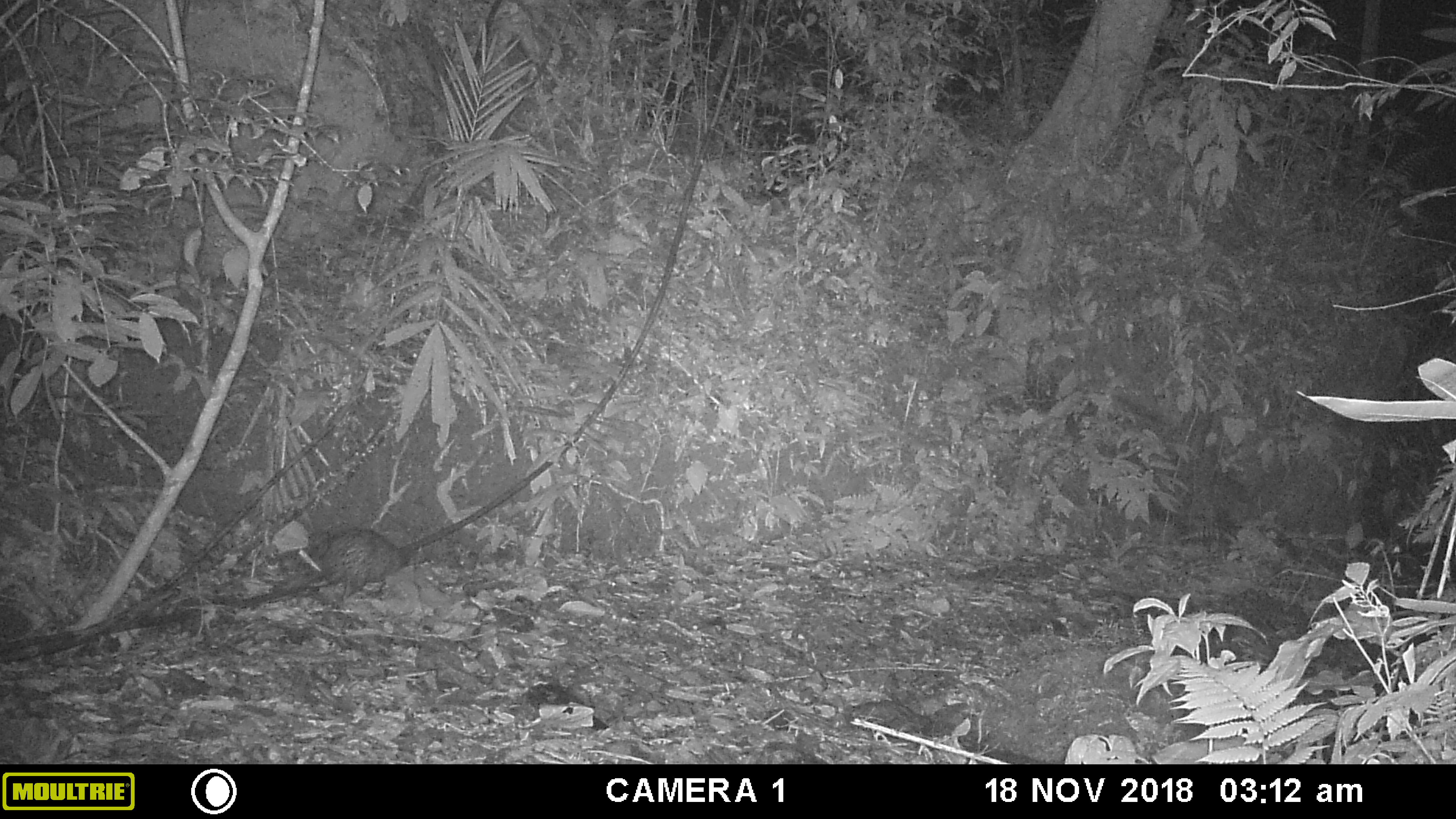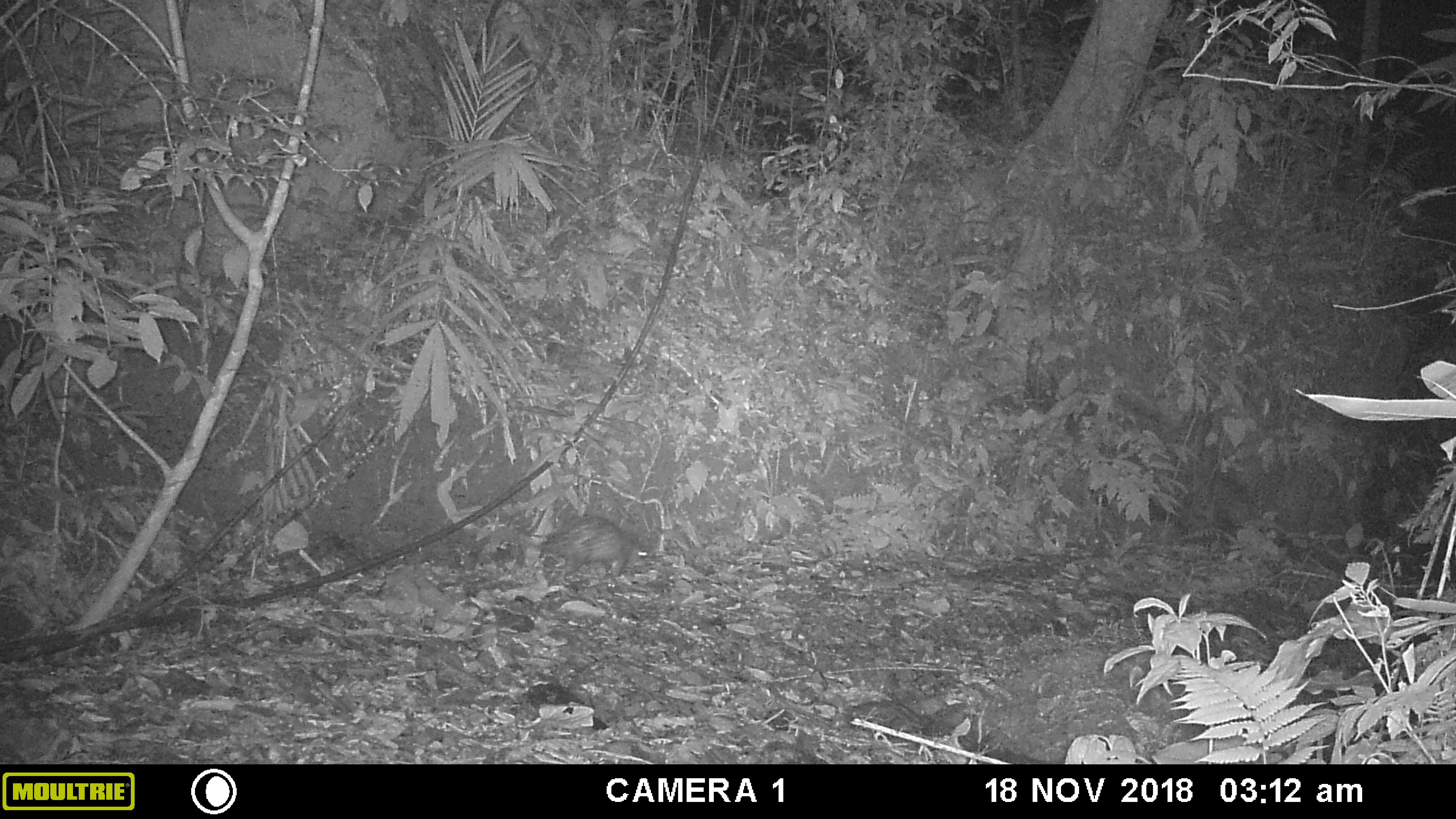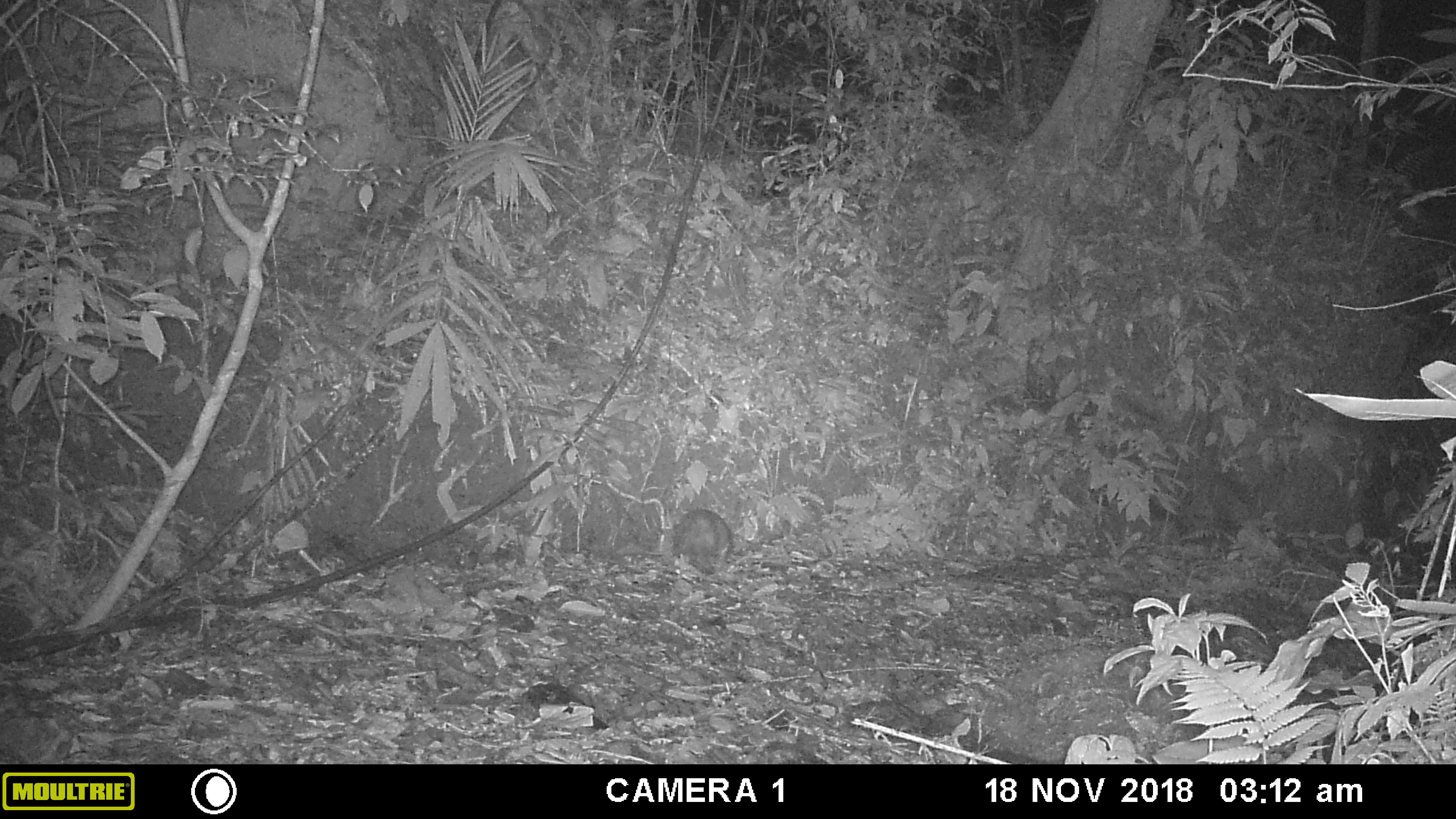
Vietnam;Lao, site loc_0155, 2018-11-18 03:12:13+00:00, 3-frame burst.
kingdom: Animalia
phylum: Chordata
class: Mammalia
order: Rodentia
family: Hystricidae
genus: Atherurus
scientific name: Atherurus macrourus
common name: asiatic brush-tailed porcupine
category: asiatic brush tailed porcupine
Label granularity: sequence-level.